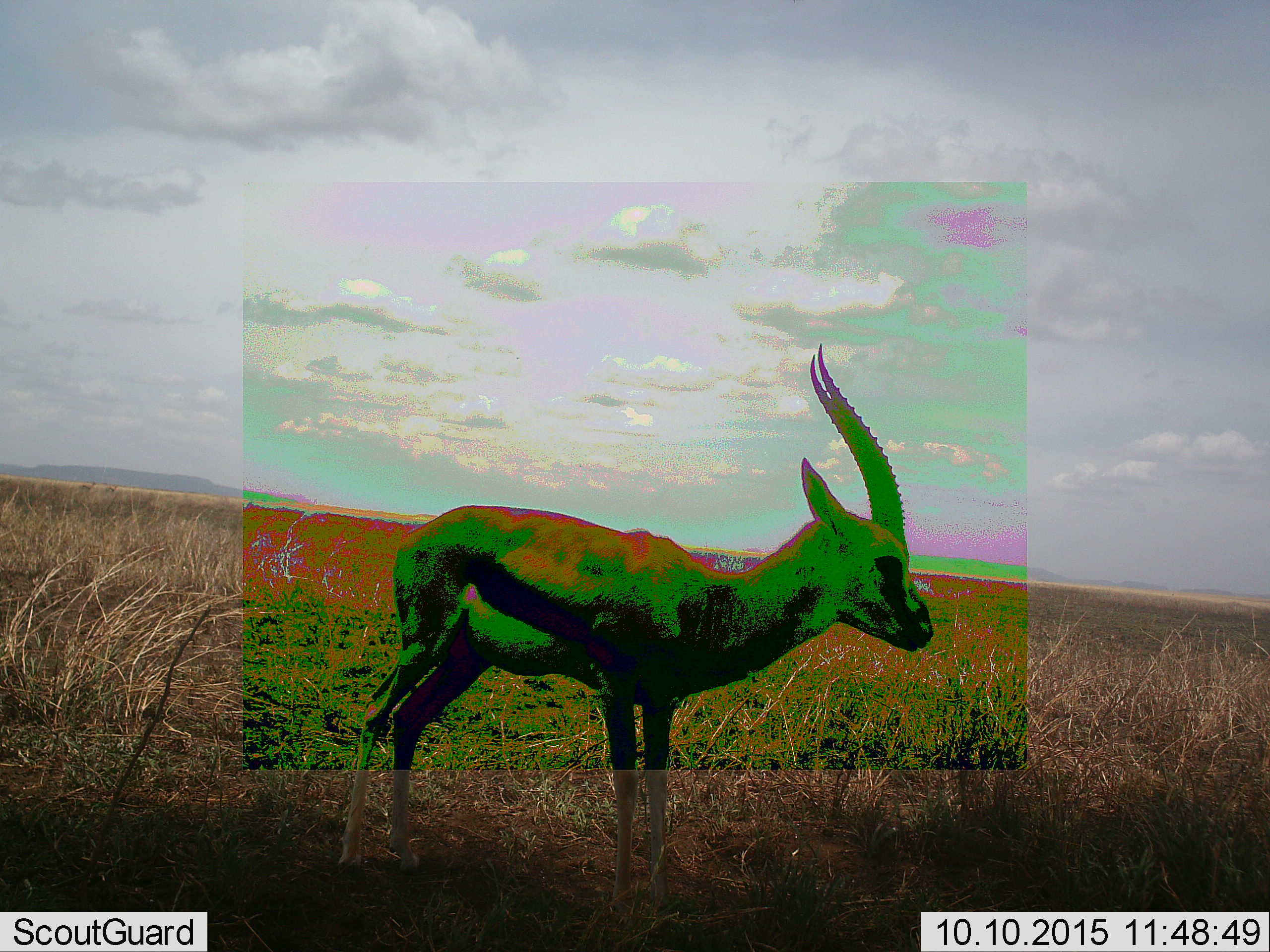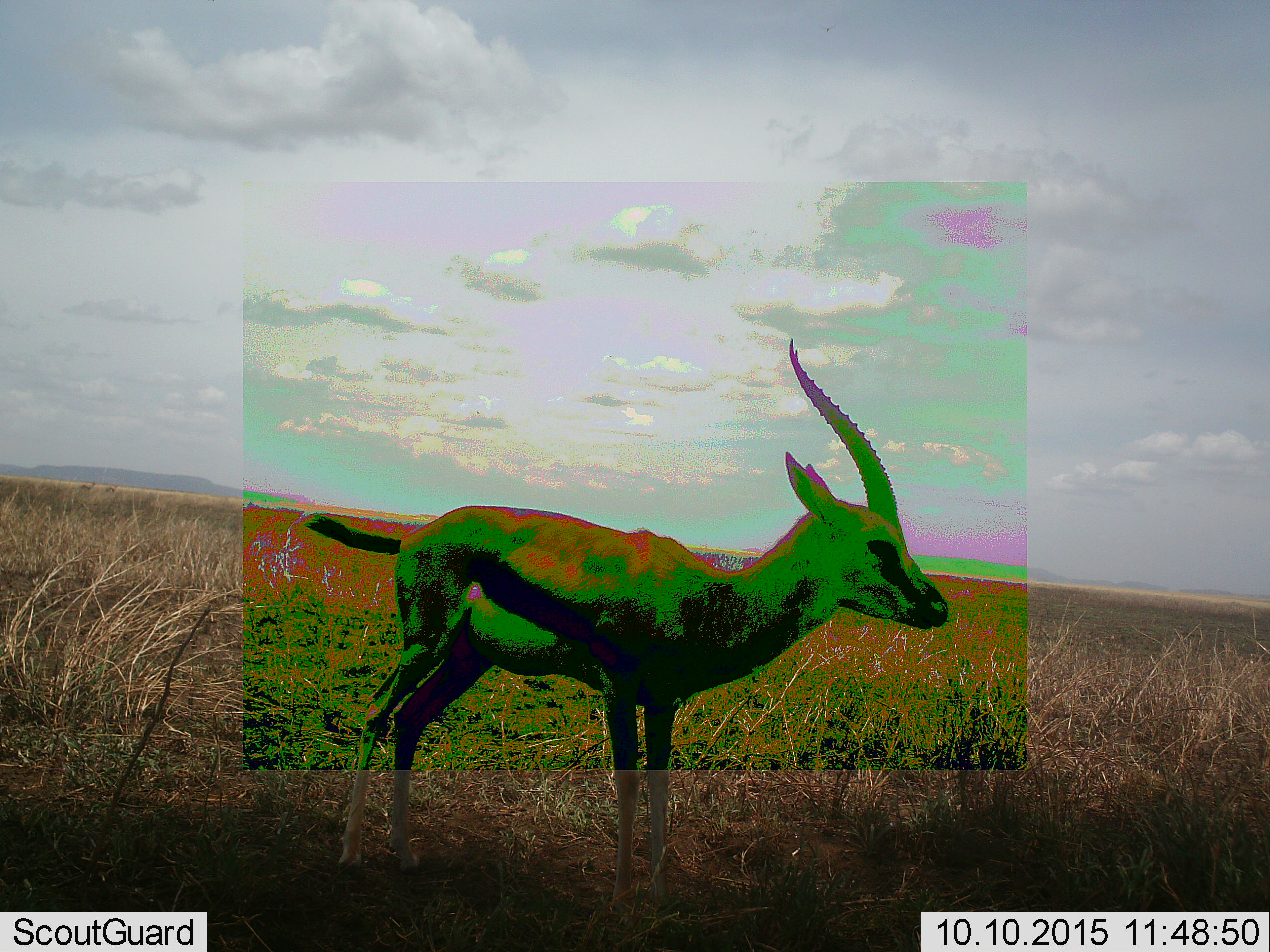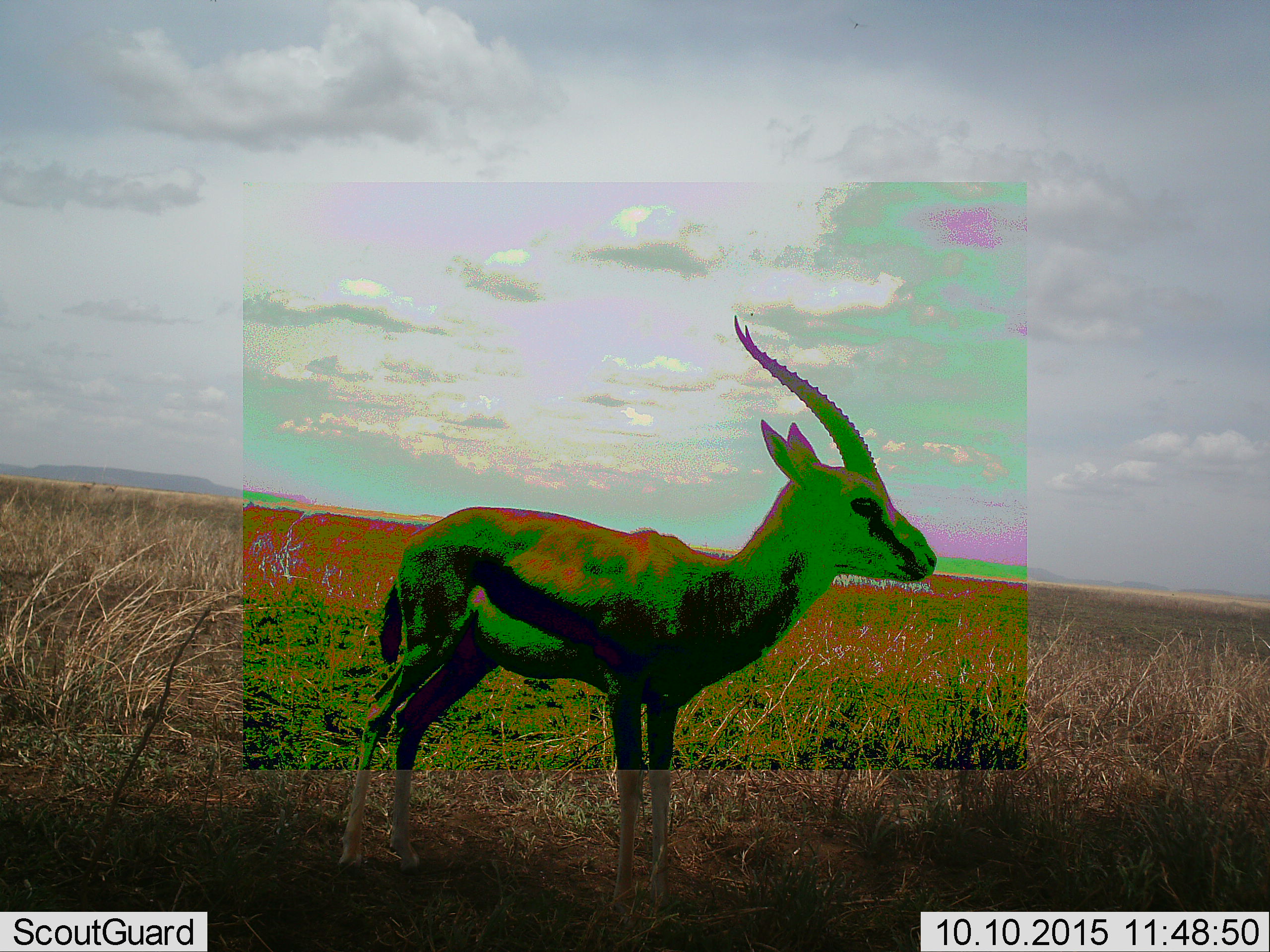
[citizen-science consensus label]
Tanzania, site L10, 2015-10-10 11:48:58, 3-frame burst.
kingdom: Animalia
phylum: Chordata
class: Mammalia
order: Artiodactyla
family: Bovidae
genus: Eudorcas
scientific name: Eudorcas thomsonii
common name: thomson's gazelle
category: gazellethomsons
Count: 1.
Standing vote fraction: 89%.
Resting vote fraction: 0%.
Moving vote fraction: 22%.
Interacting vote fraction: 0%.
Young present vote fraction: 0%.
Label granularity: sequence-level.